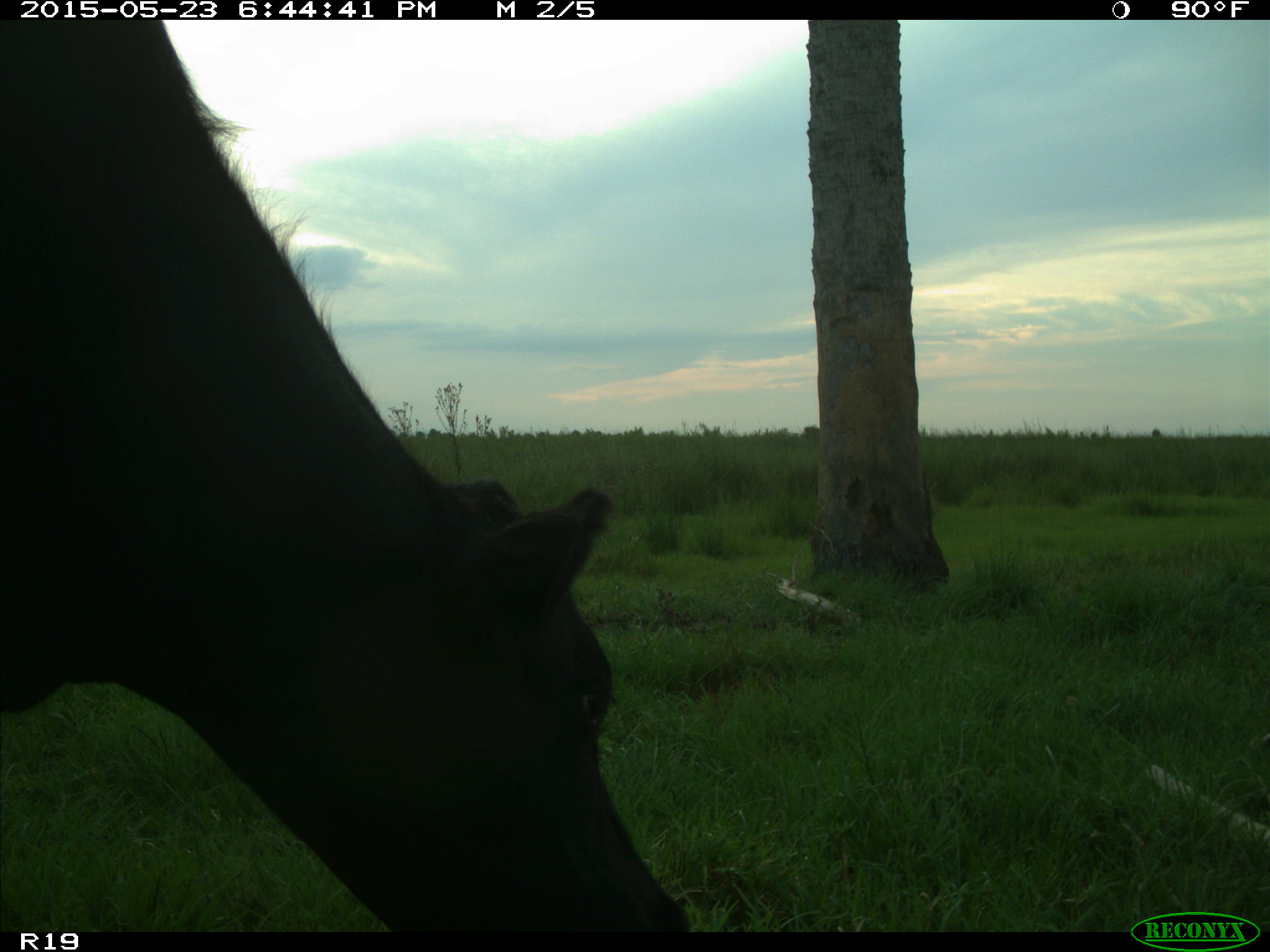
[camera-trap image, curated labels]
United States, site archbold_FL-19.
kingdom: Animalia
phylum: Chordata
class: Mammalia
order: Artiodactyla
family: Bovidae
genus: Bos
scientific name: Bos taurus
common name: domestic cow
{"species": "Bos taurus (domestic cow)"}